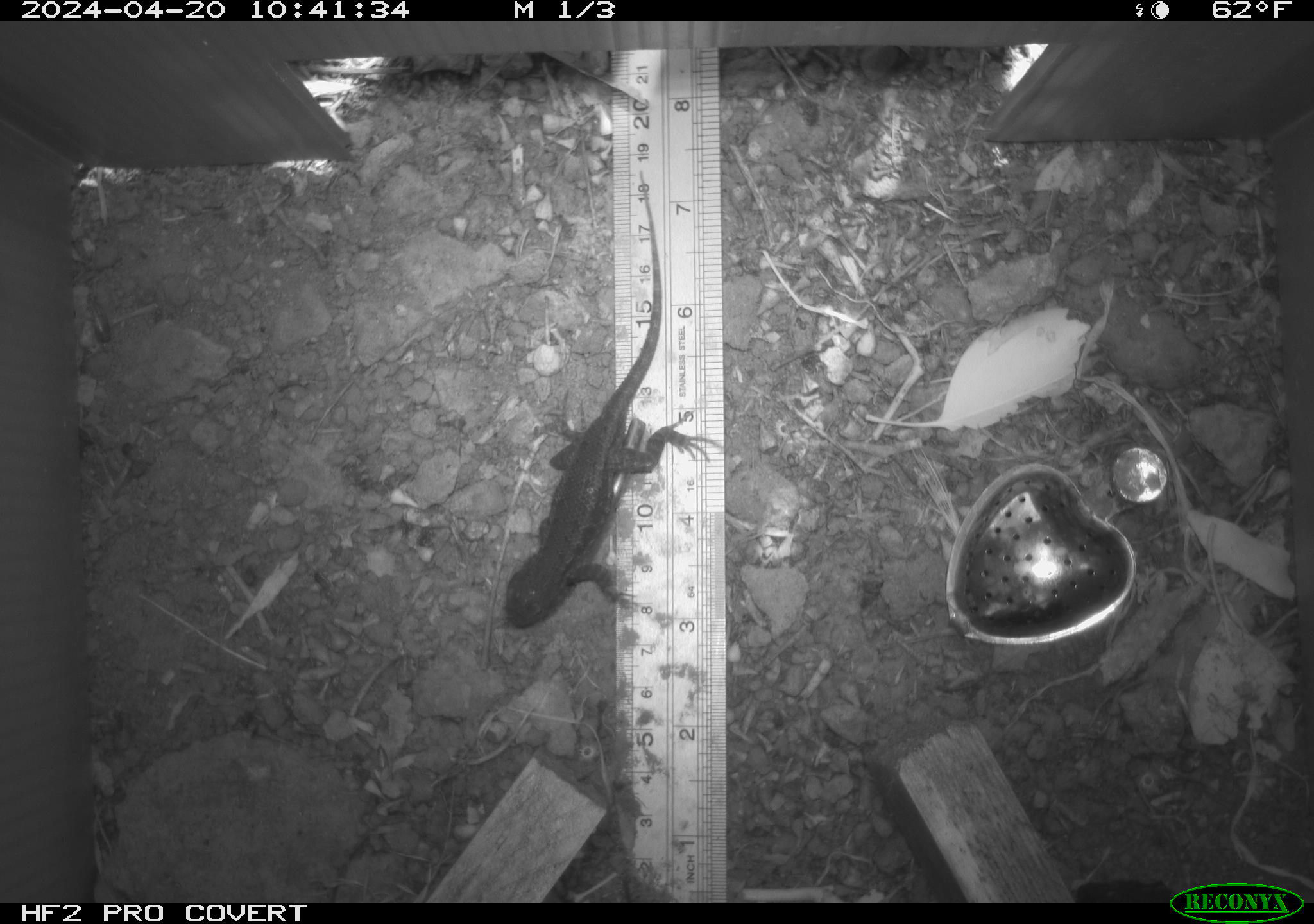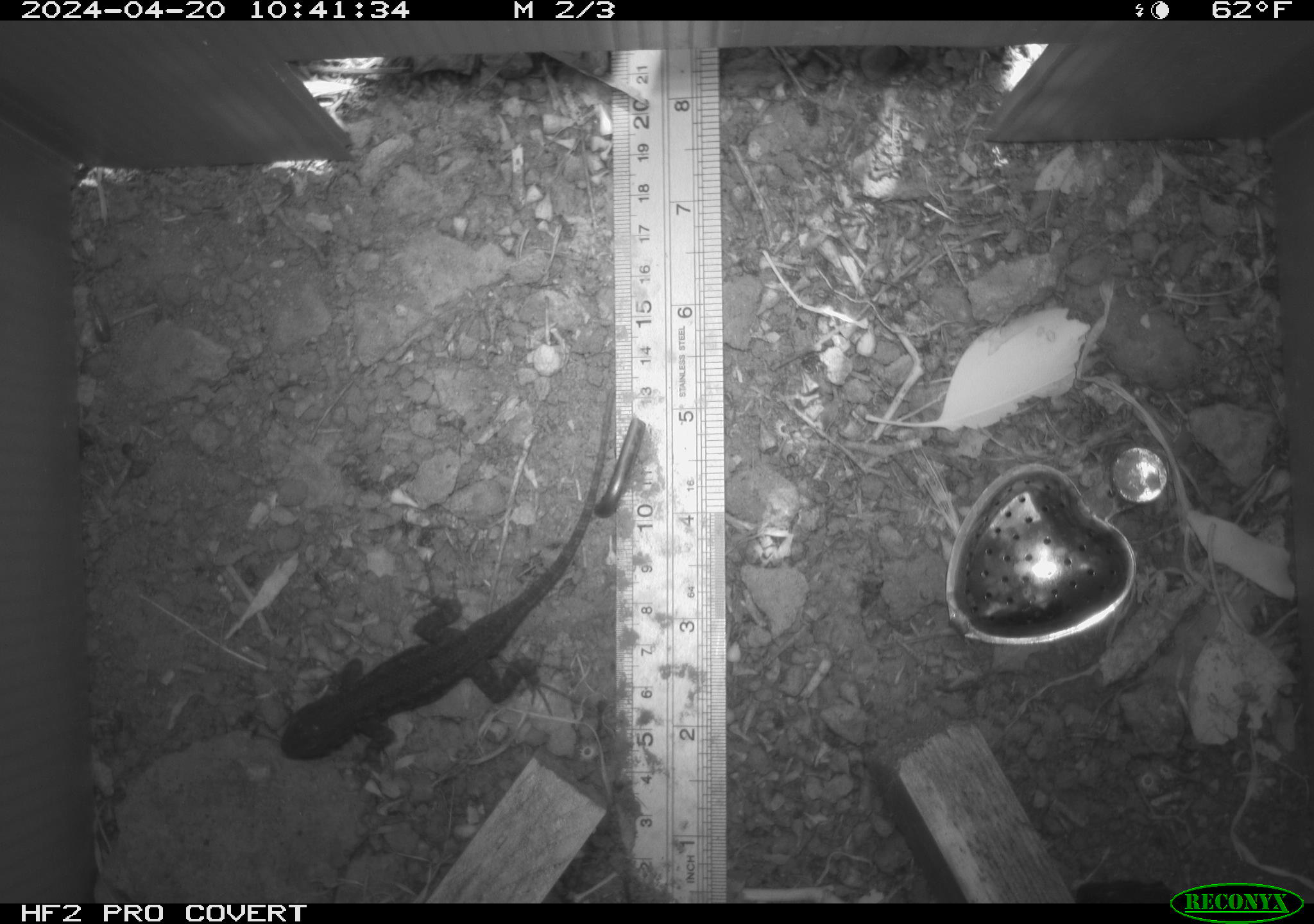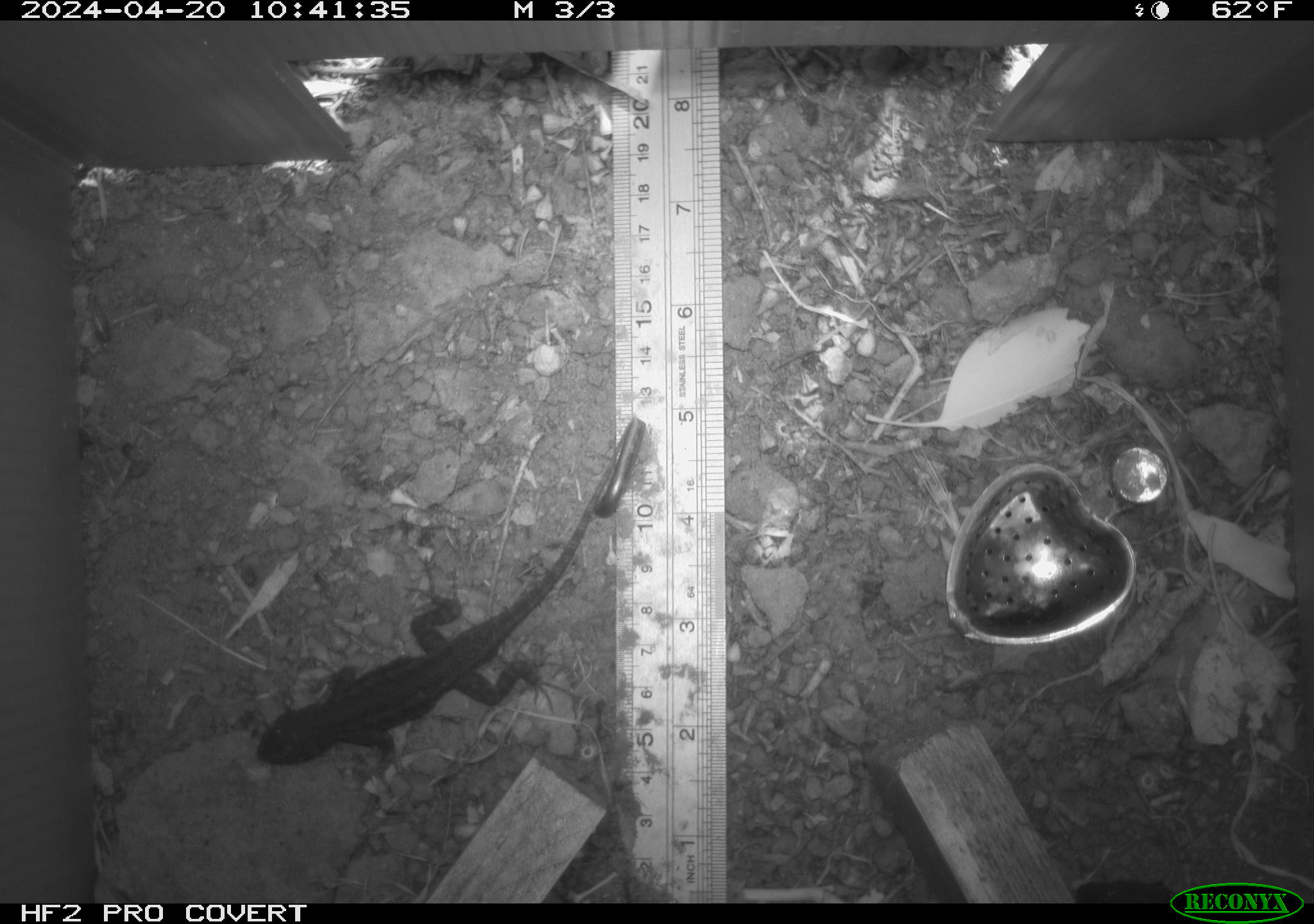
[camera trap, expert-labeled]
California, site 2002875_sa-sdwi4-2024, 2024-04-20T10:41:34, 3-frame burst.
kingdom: Animalia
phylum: Chordata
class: Reptilia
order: Squamata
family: Phrynosomatidae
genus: Sceloporus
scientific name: Sceloporus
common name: spiny lizards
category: sceloporus species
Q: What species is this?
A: Sceloporus species (spiny lizards) (Sceloporus).